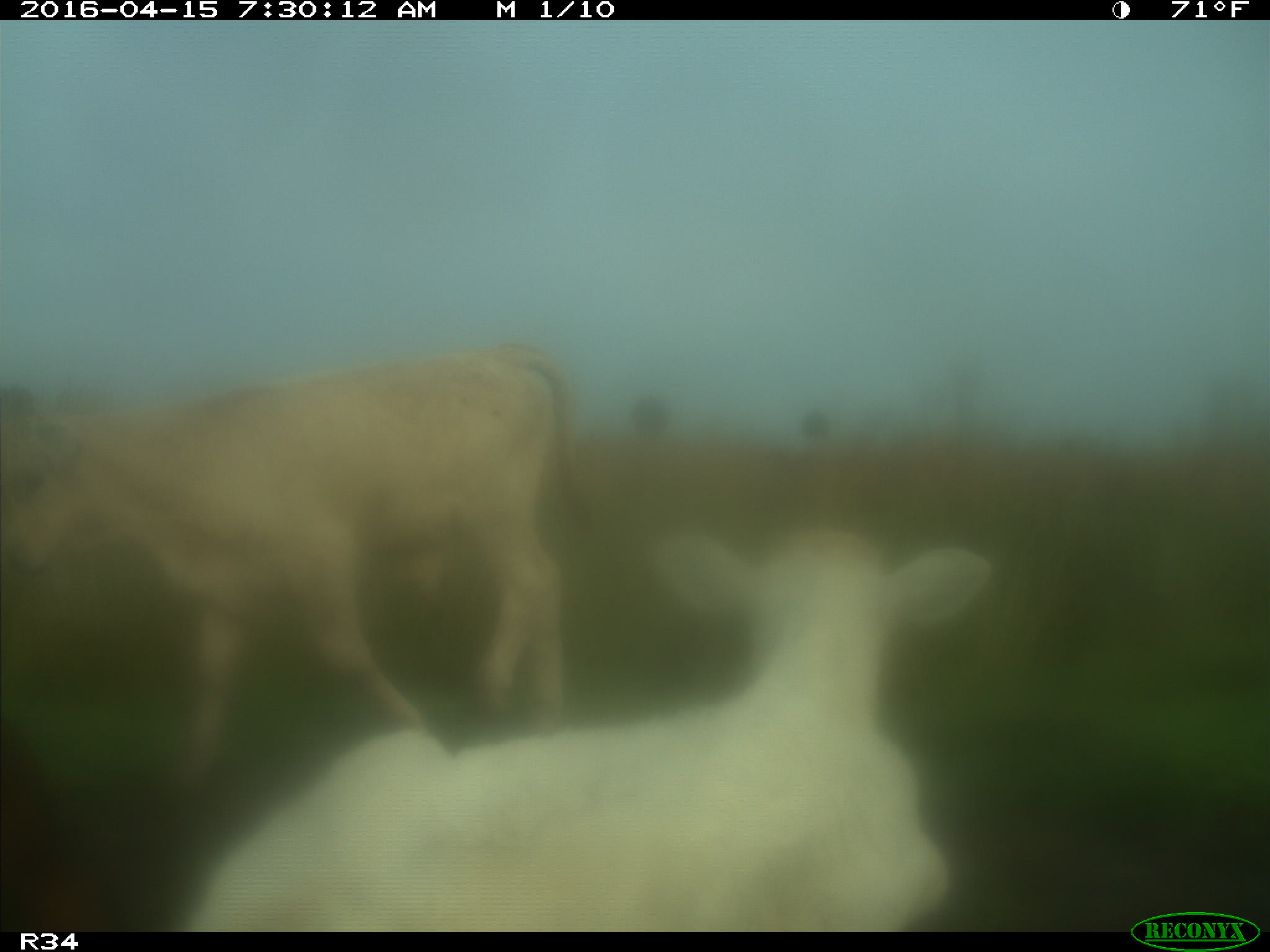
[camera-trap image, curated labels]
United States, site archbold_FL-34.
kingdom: Animalia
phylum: Chordata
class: Mammalia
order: Artiodactyla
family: Bovidae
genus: Bos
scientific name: Bos taurus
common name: domestic cow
Bos taurus (domestic cow).